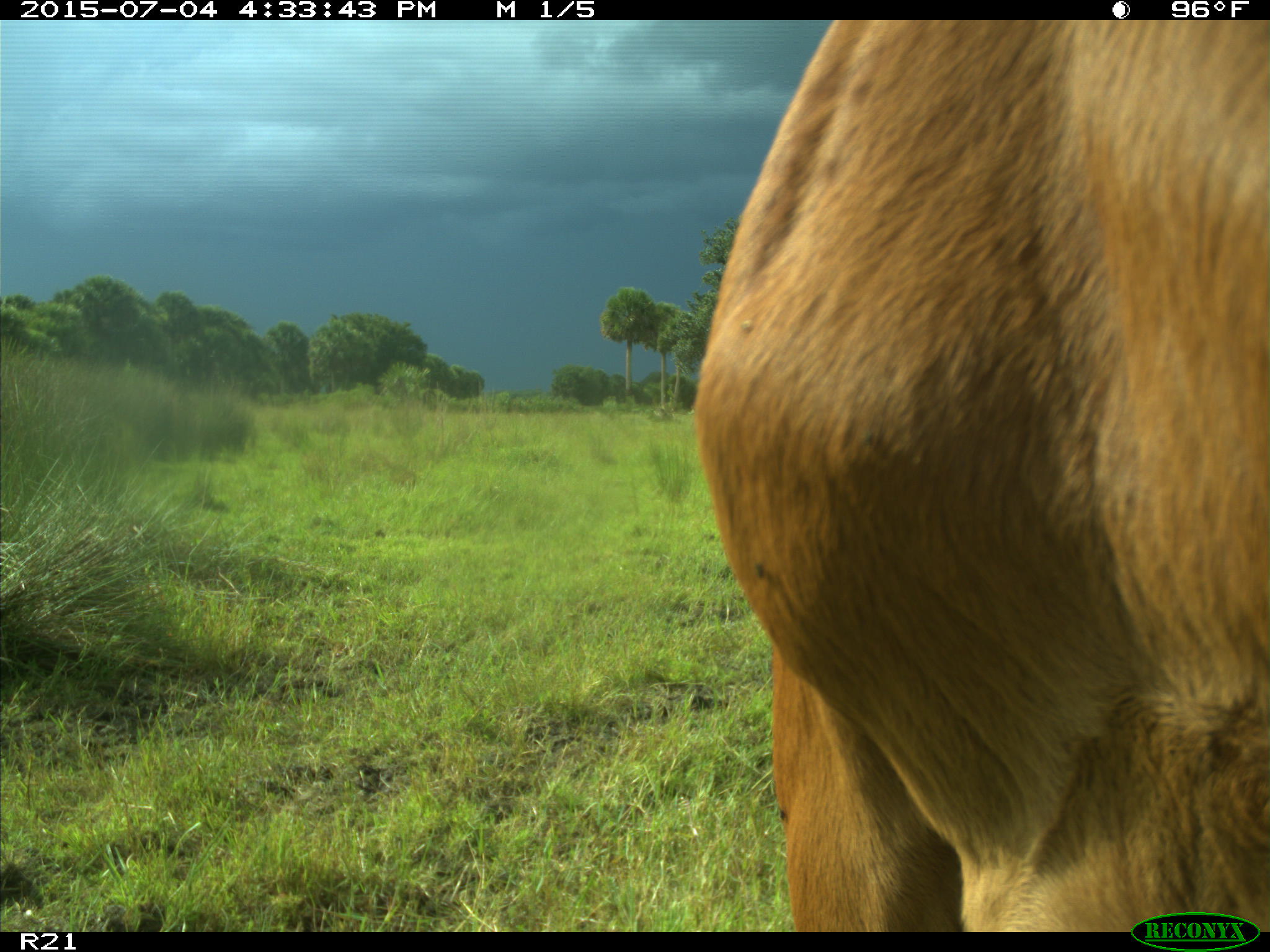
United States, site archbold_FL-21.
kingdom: Animalia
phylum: Chordata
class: Mammalia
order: Artiodactyla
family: Bovidae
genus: Bos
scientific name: Bos taurus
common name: domestic cow